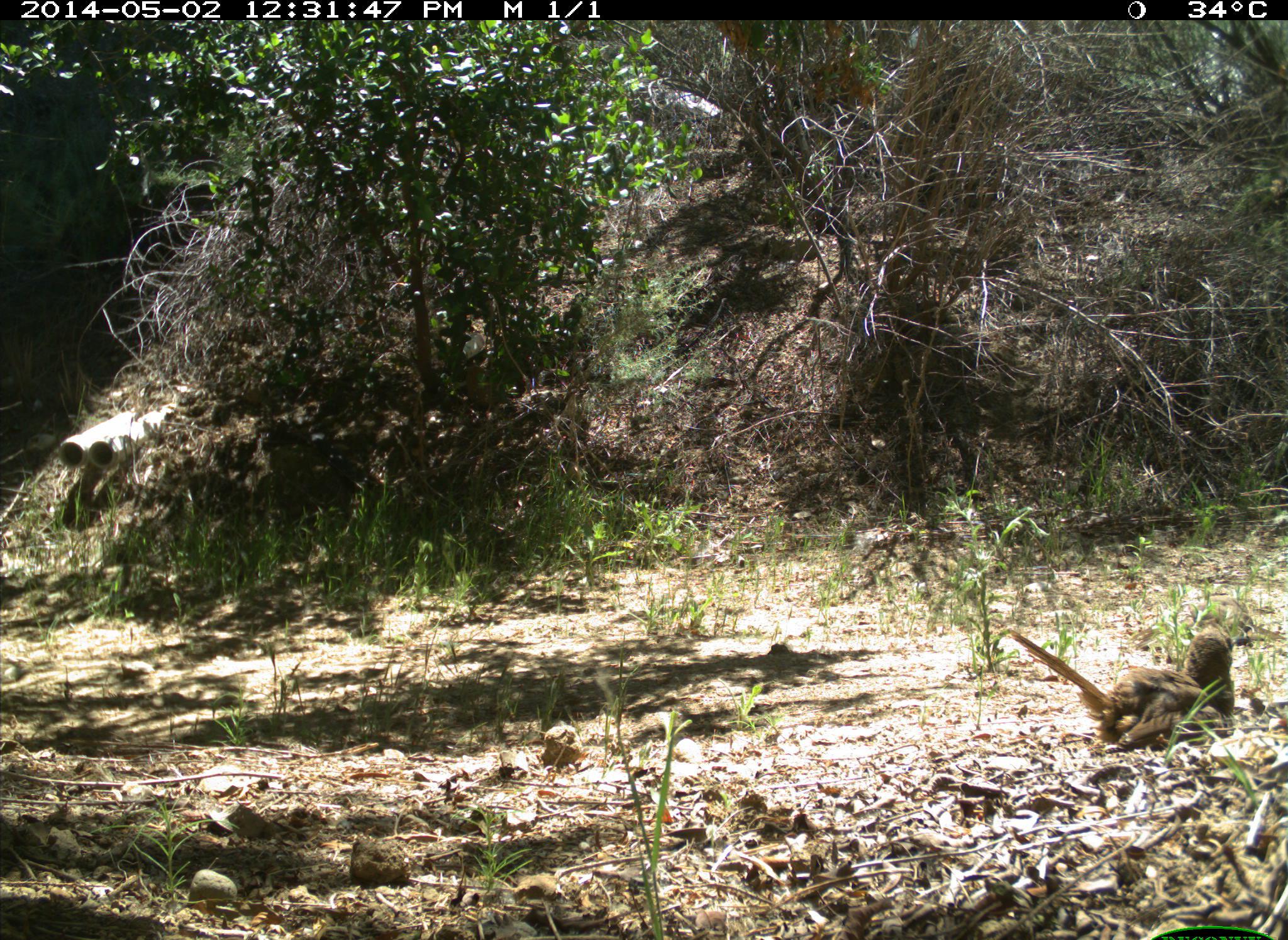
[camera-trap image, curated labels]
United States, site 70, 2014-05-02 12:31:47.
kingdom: Animalia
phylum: Chordata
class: Aves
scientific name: Aves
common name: bird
Bird (Aves).